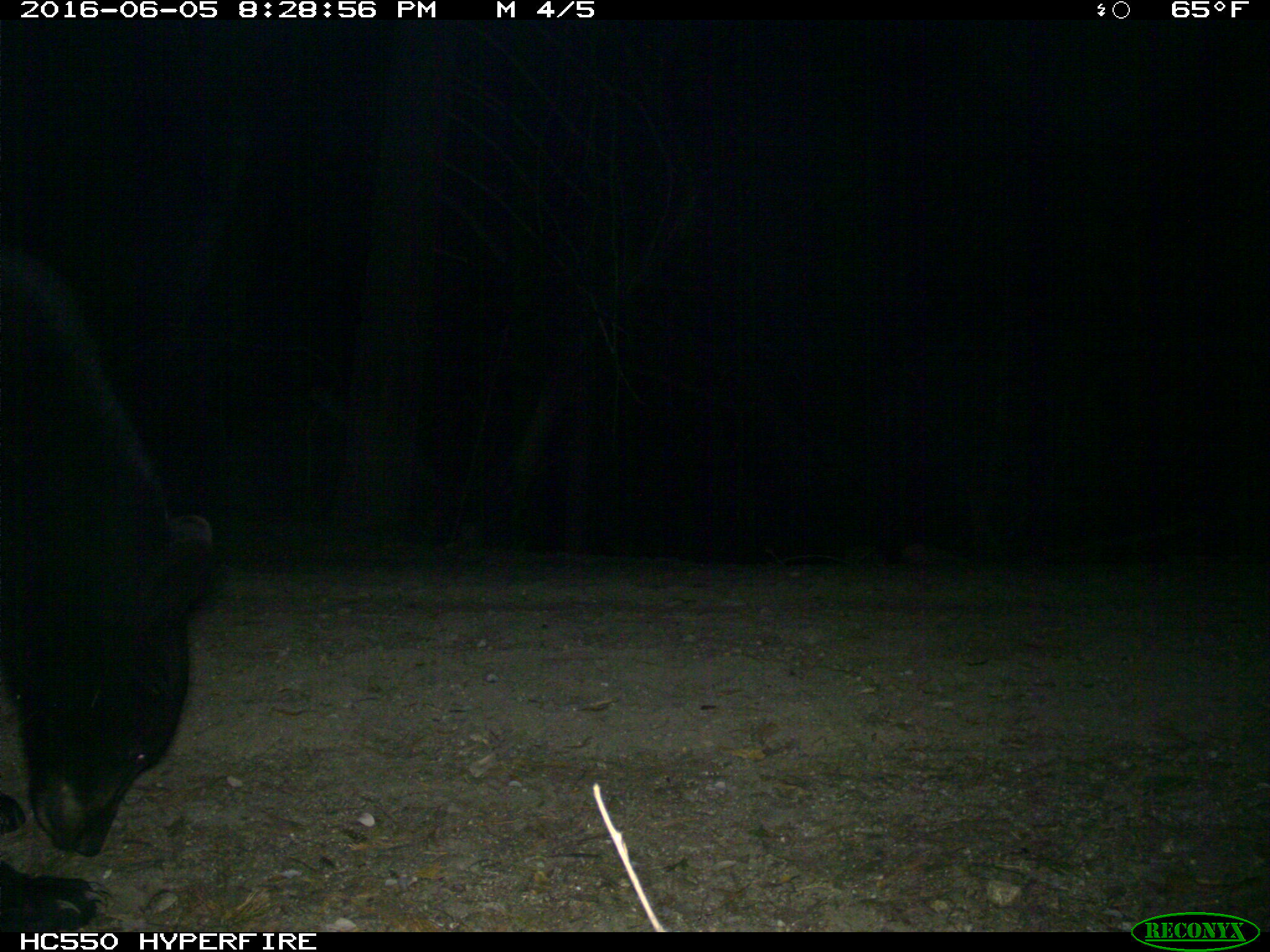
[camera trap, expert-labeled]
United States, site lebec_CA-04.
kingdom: Animalia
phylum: Chordata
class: Mammalia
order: Carnivora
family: Ursidae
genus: Ursus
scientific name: Ursus americanus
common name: american black bear